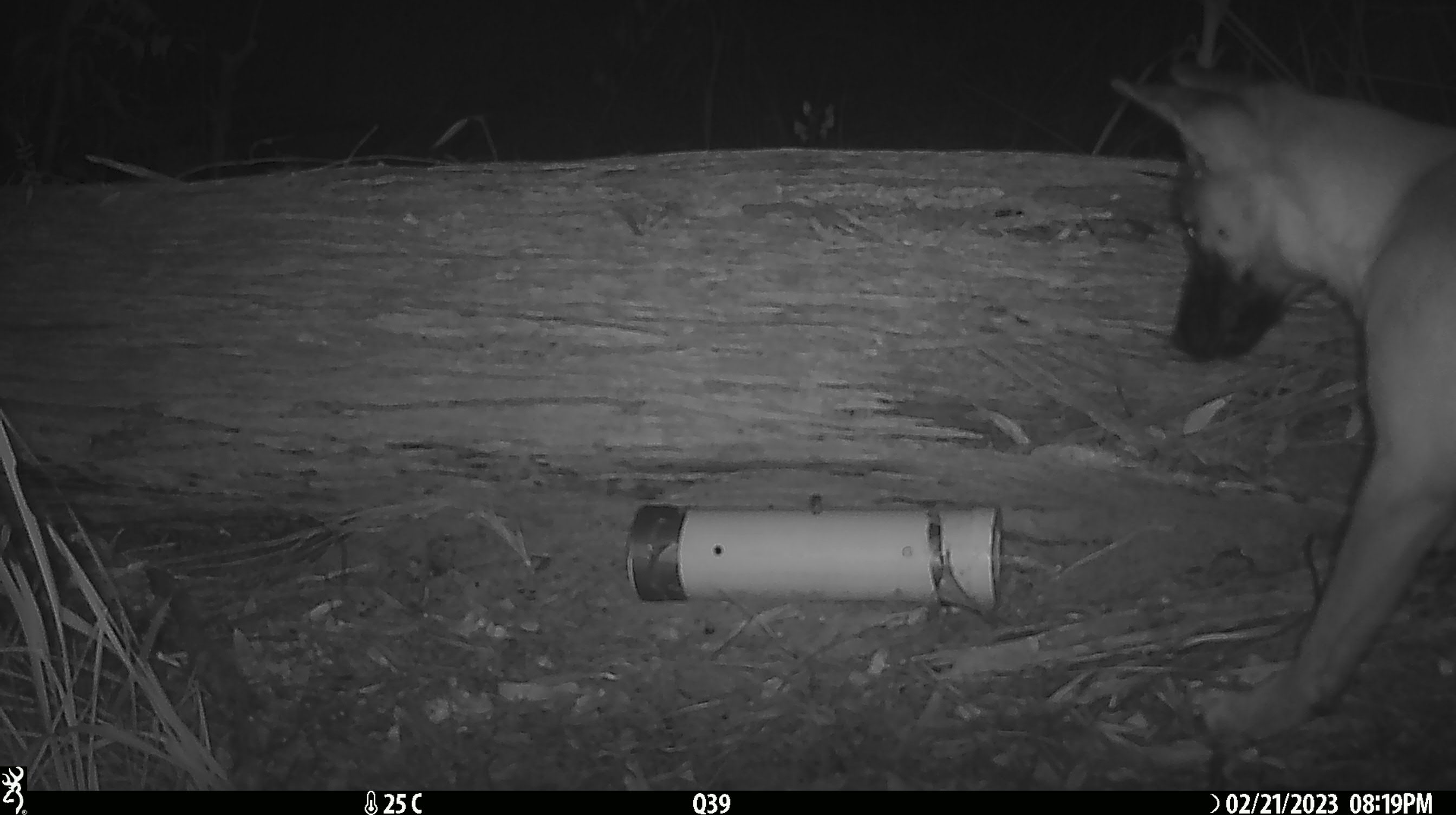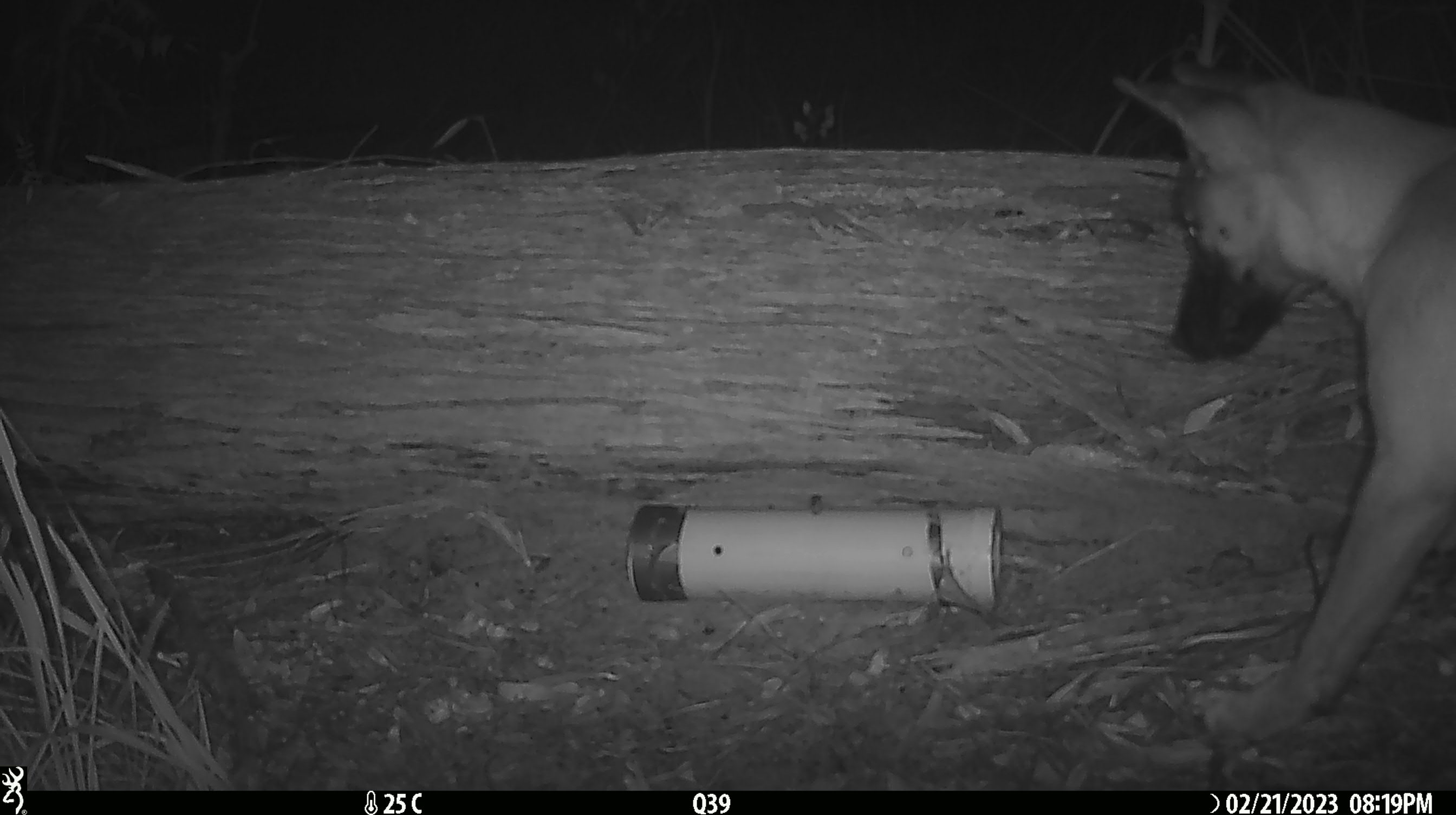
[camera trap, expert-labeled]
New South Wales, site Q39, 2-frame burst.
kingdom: Animalia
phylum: Chordata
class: Mammalia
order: Carnivora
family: Canidae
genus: Canis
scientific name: Canis familiaris dingo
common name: dingo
Dingo (Canis familiaris dingo).